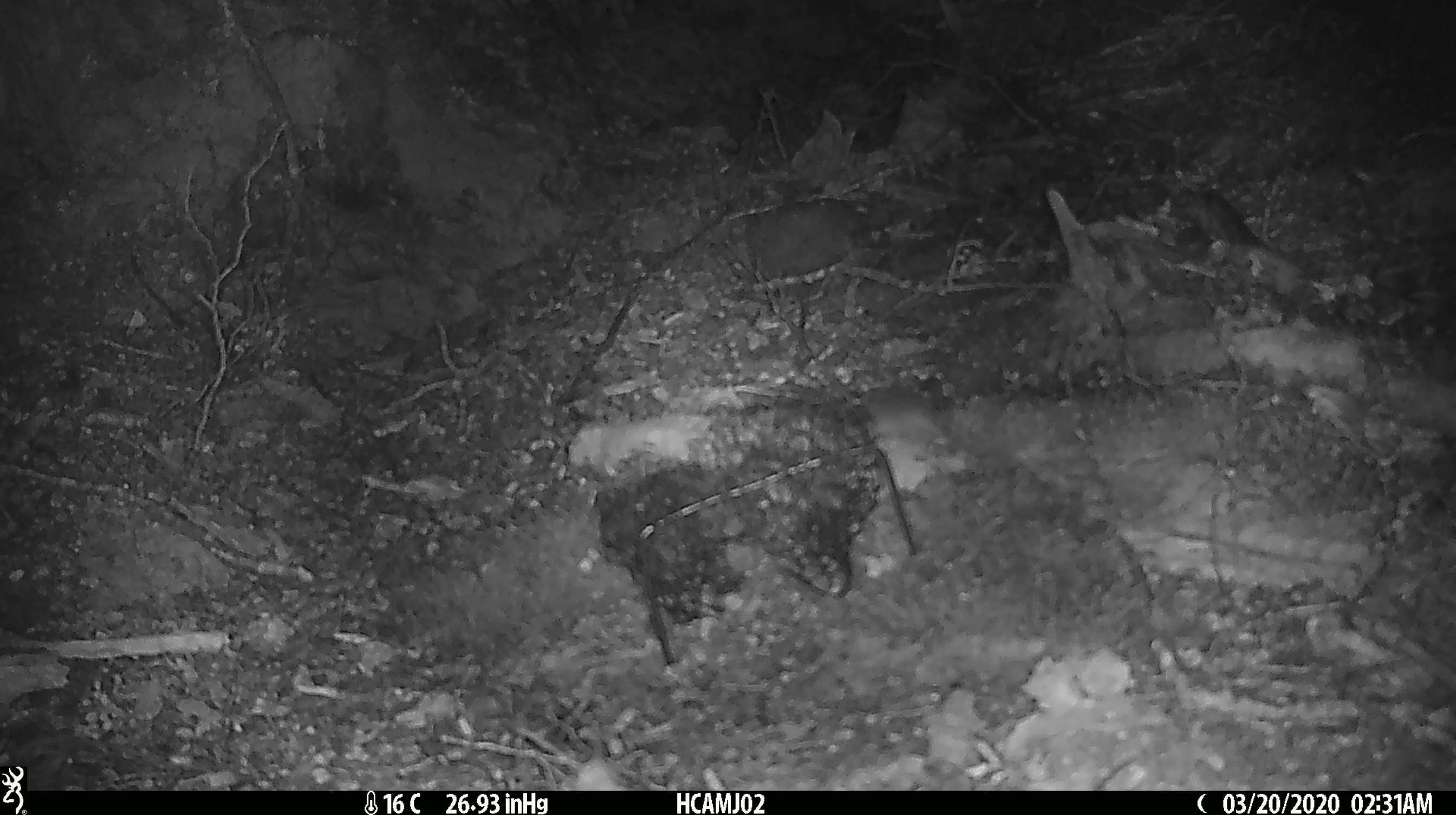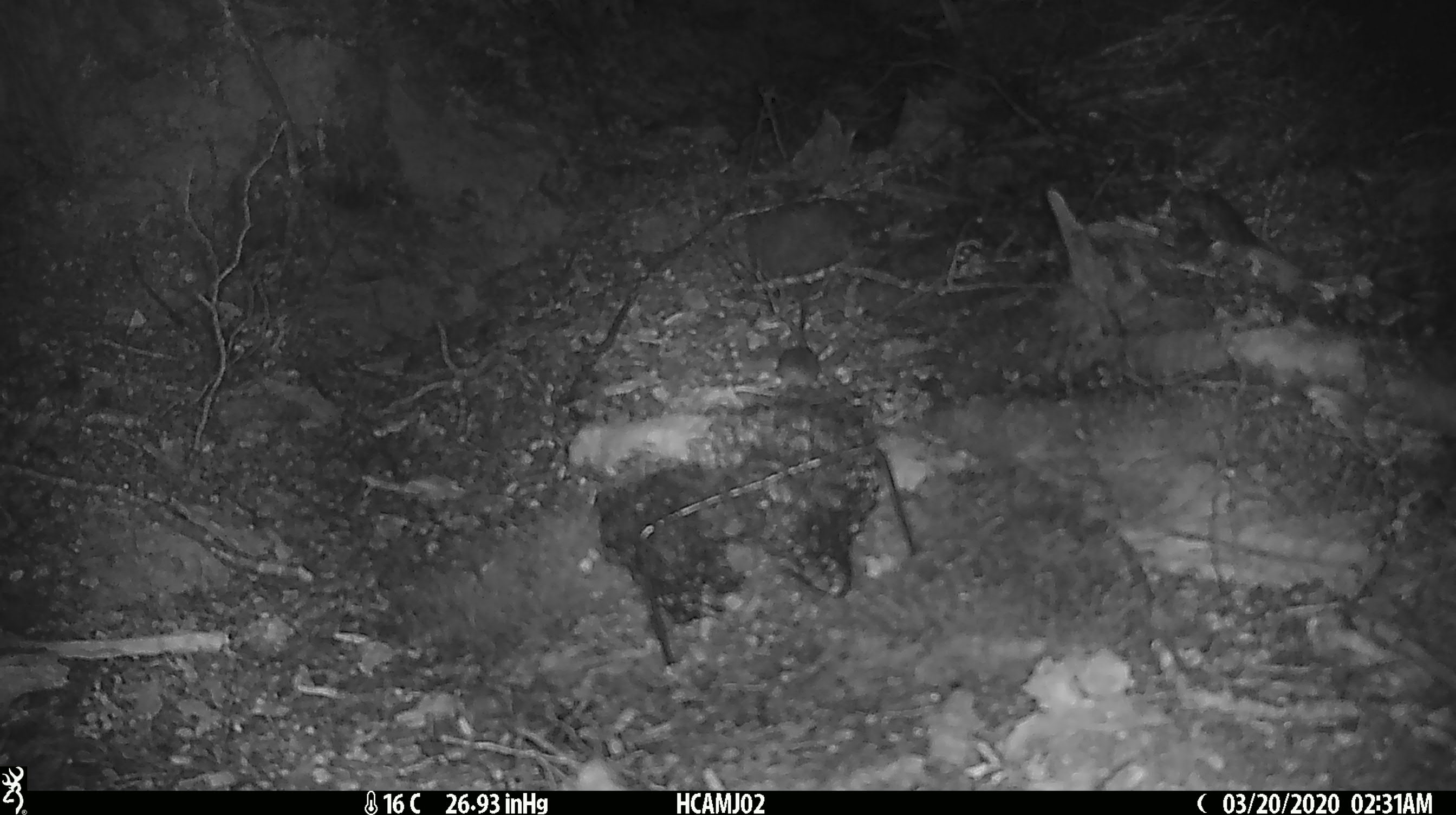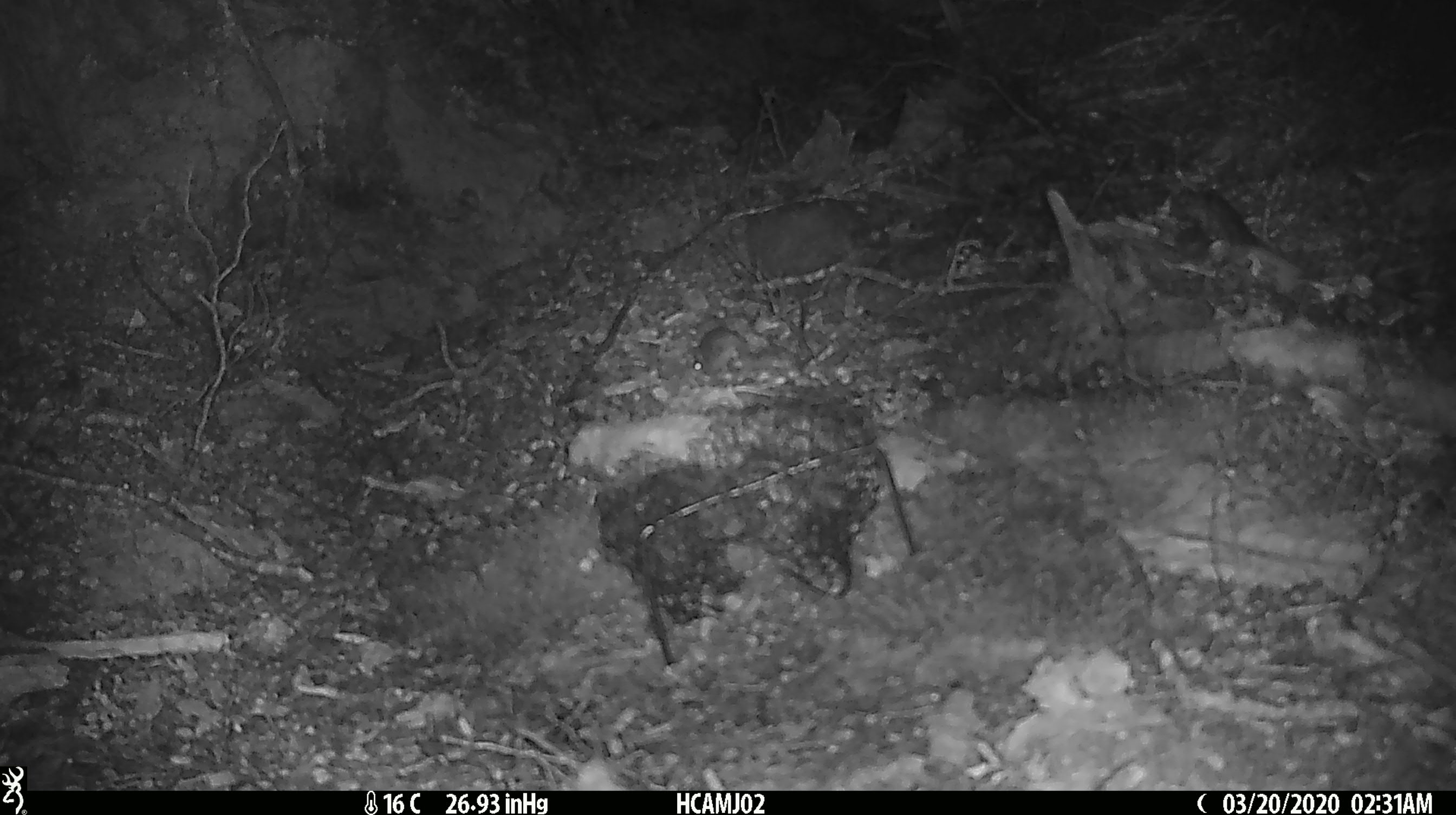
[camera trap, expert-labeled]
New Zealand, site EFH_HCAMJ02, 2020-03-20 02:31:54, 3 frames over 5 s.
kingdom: Animalia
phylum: Chordata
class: Mammalia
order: Rodentia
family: Muridae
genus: Mus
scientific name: Mus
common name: mouse